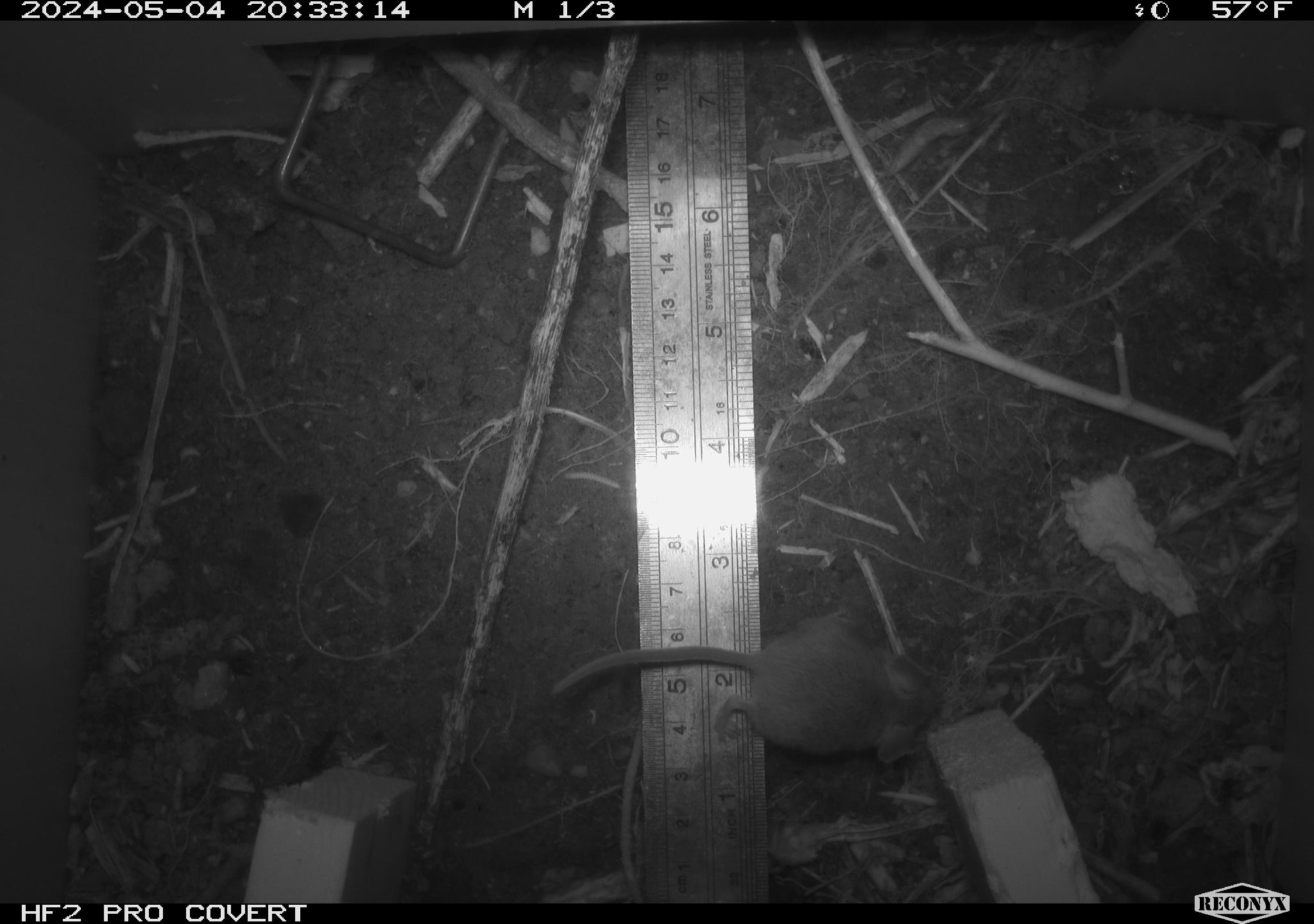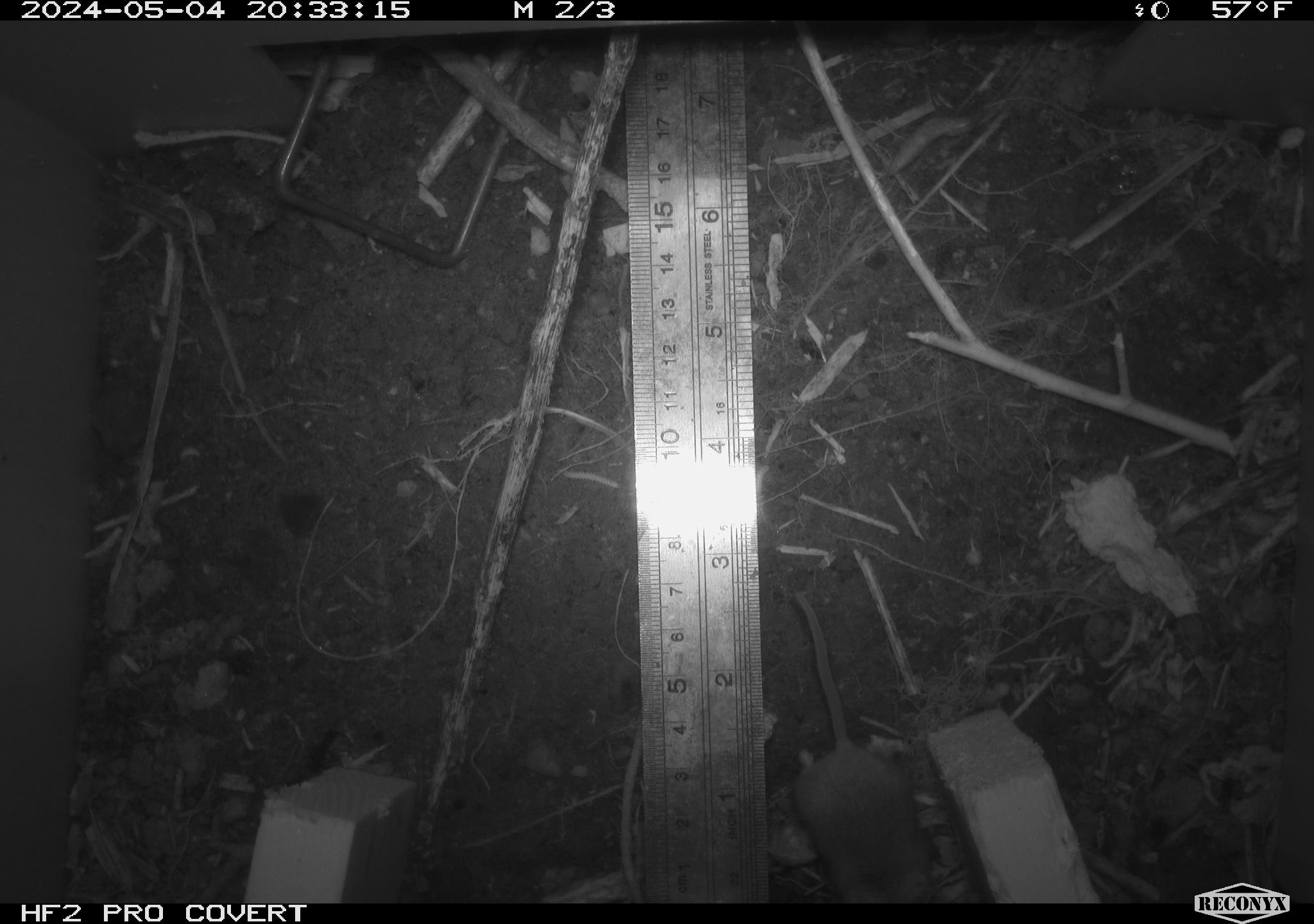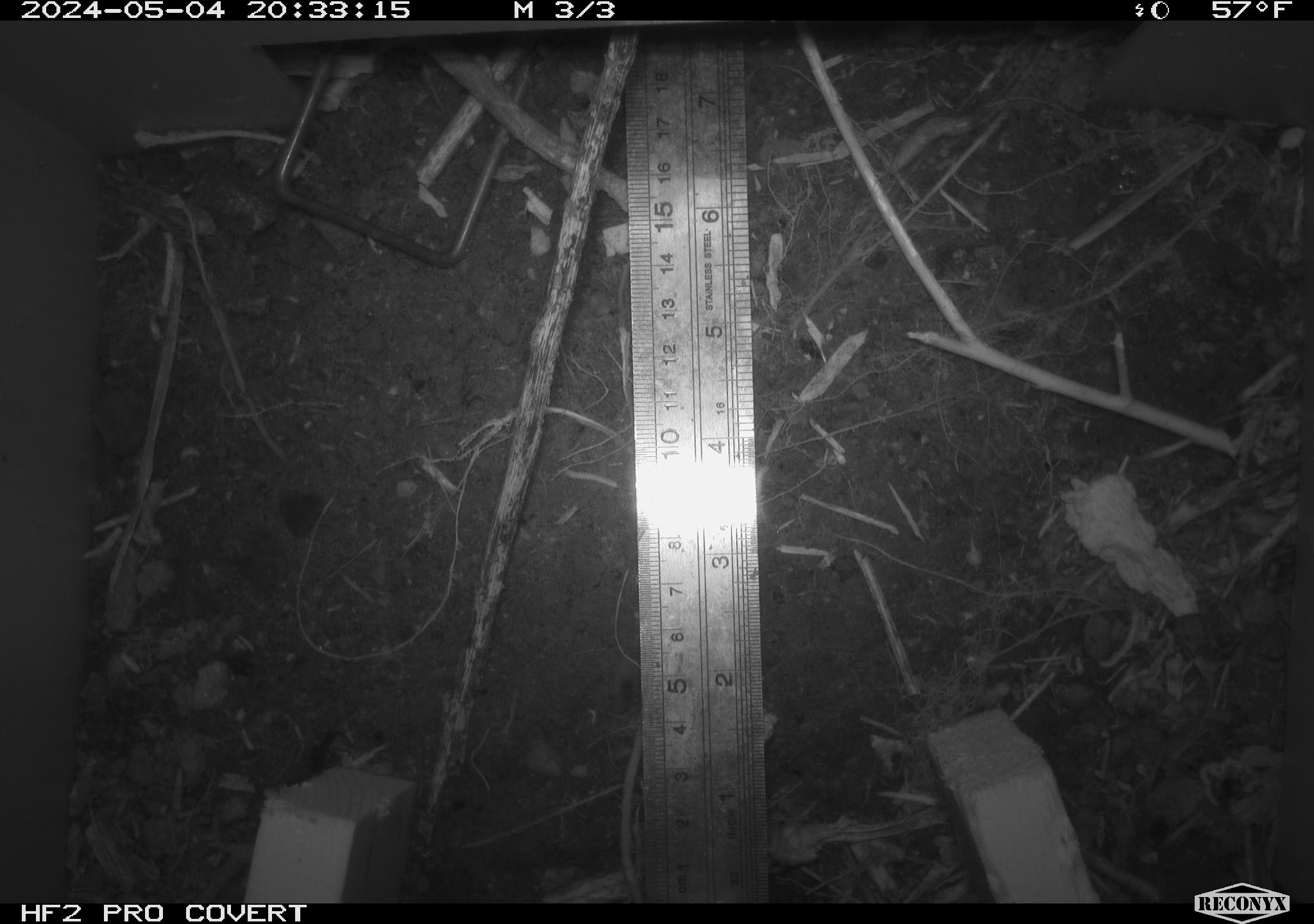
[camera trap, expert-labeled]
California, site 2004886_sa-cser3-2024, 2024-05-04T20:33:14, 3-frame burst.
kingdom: Animalia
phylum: Chordata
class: Mammalia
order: Rodentia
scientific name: Rodentia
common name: rodent